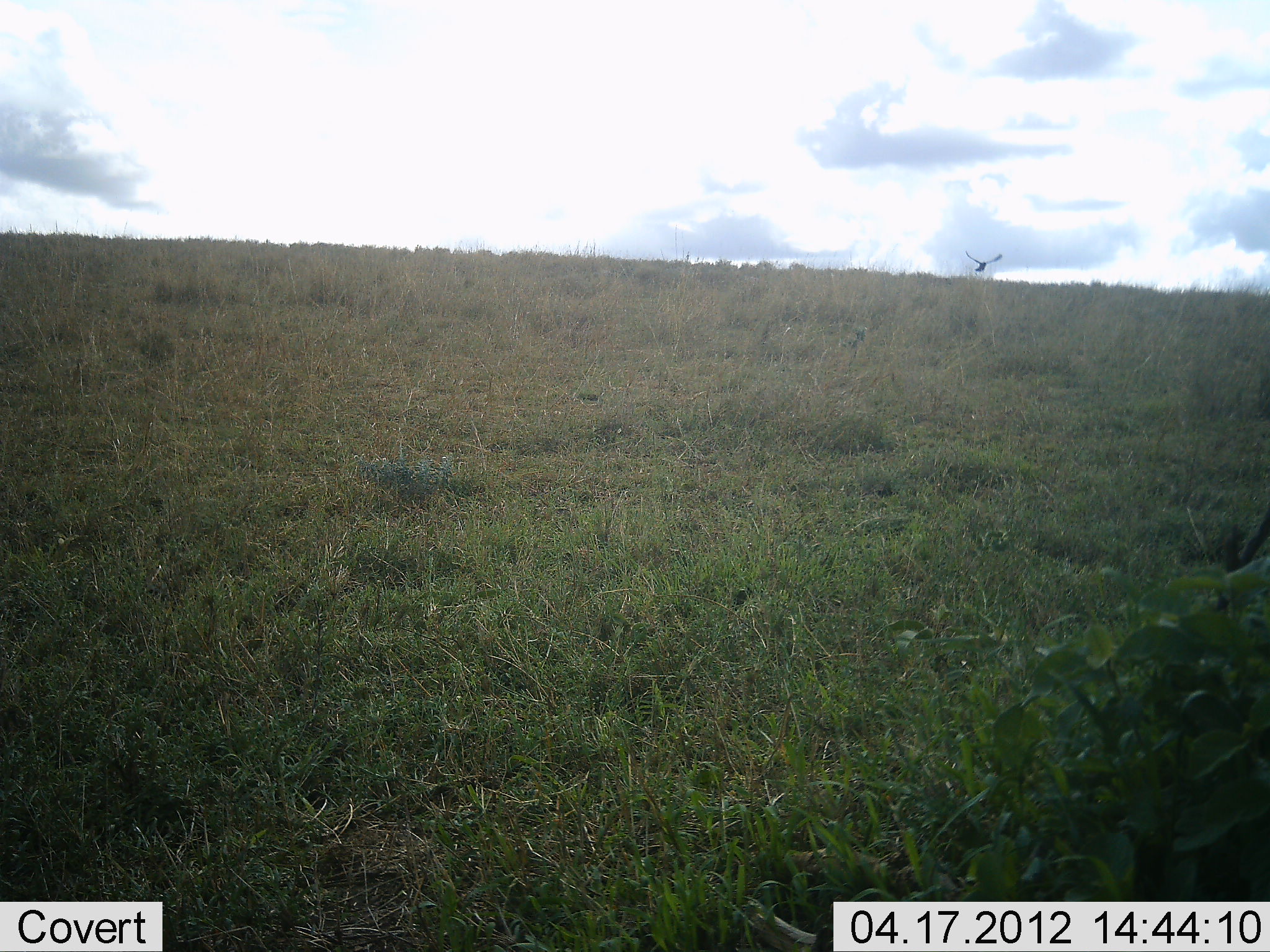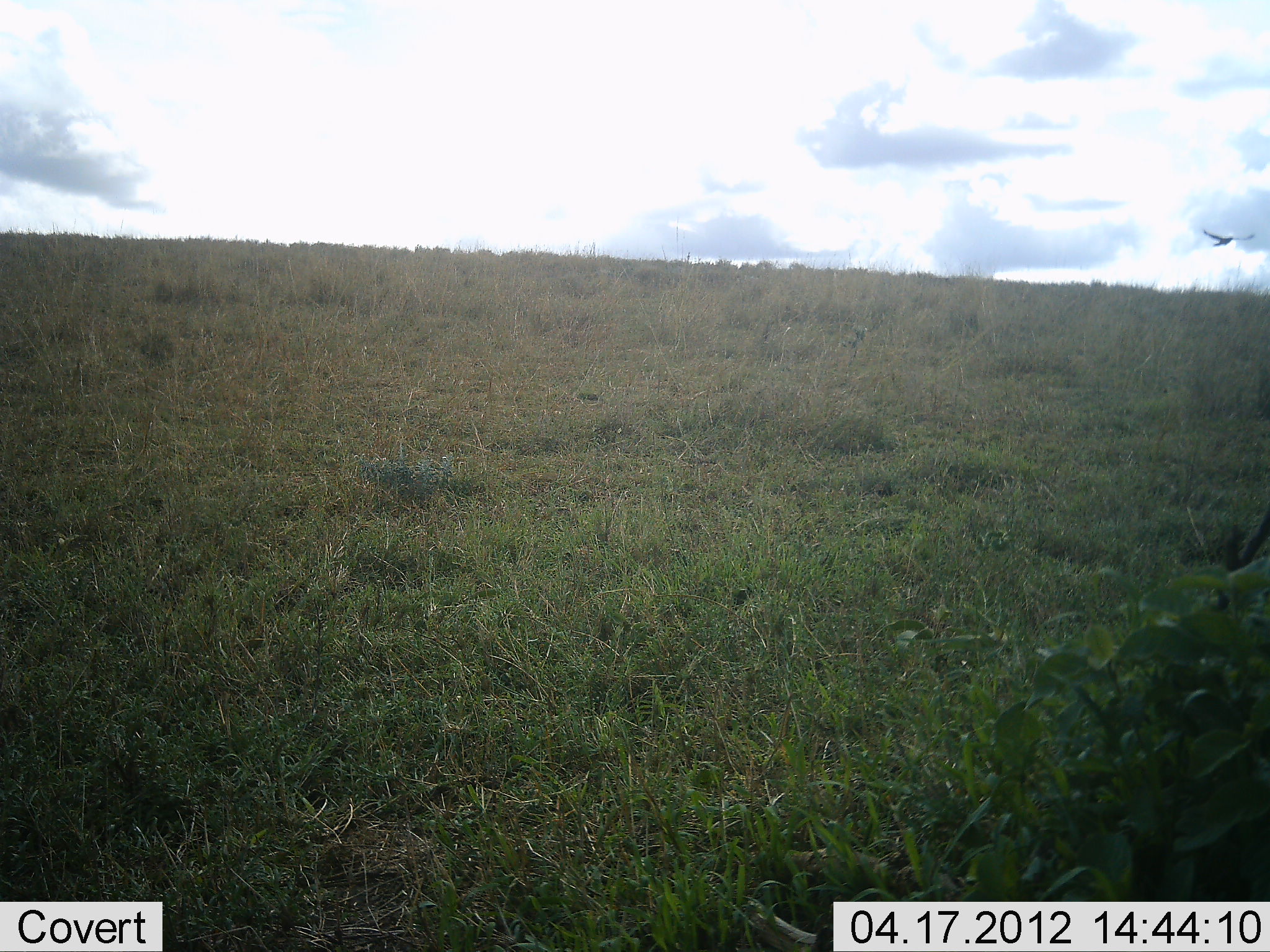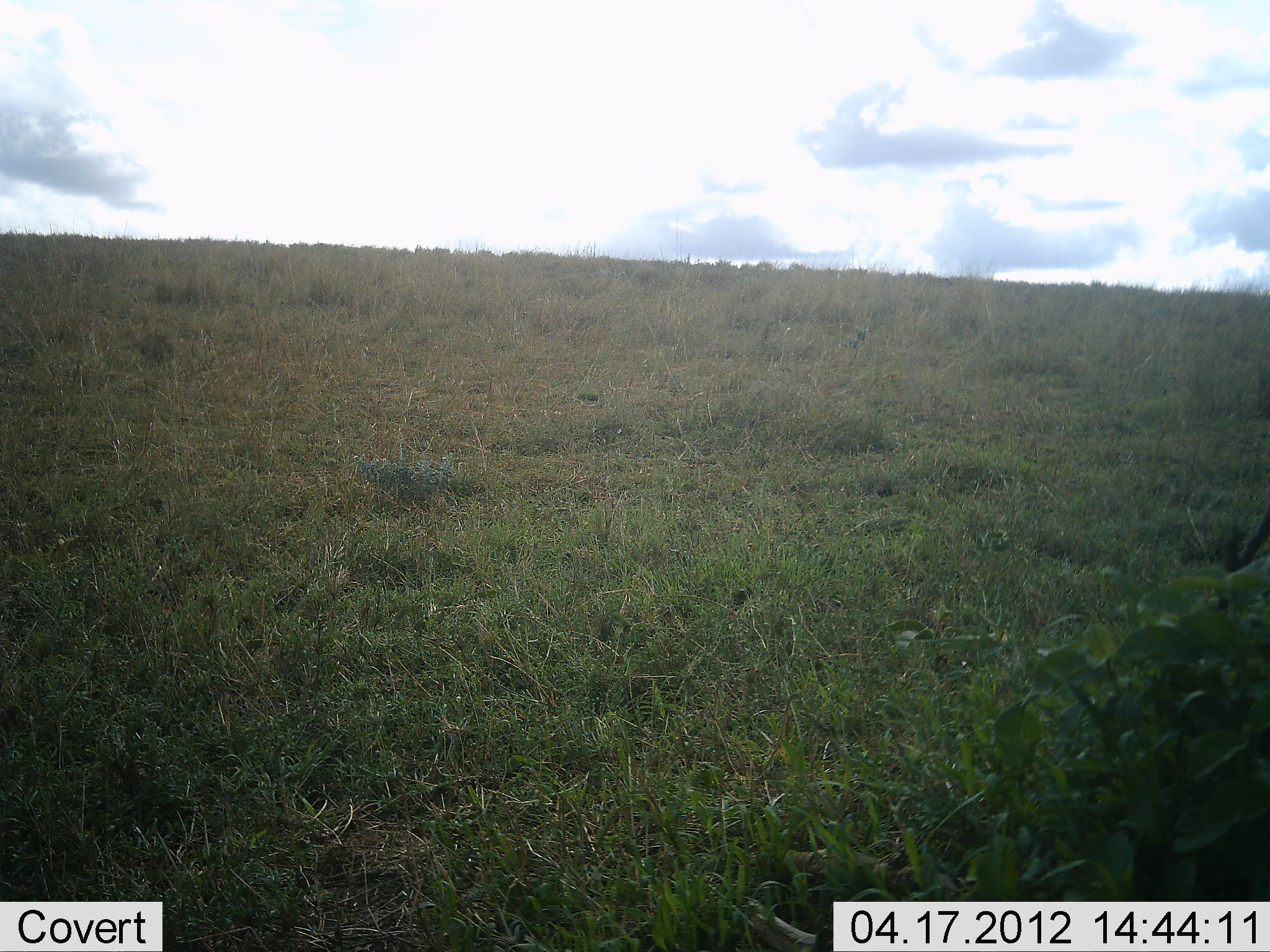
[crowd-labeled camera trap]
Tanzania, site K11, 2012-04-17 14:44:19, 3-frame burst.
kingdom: Animalia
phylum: Chordata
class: Aves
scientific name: Aves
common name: bird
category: otherbird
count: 1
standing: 0%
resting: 0%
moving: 100%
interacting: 0%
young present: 0%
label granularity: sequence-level